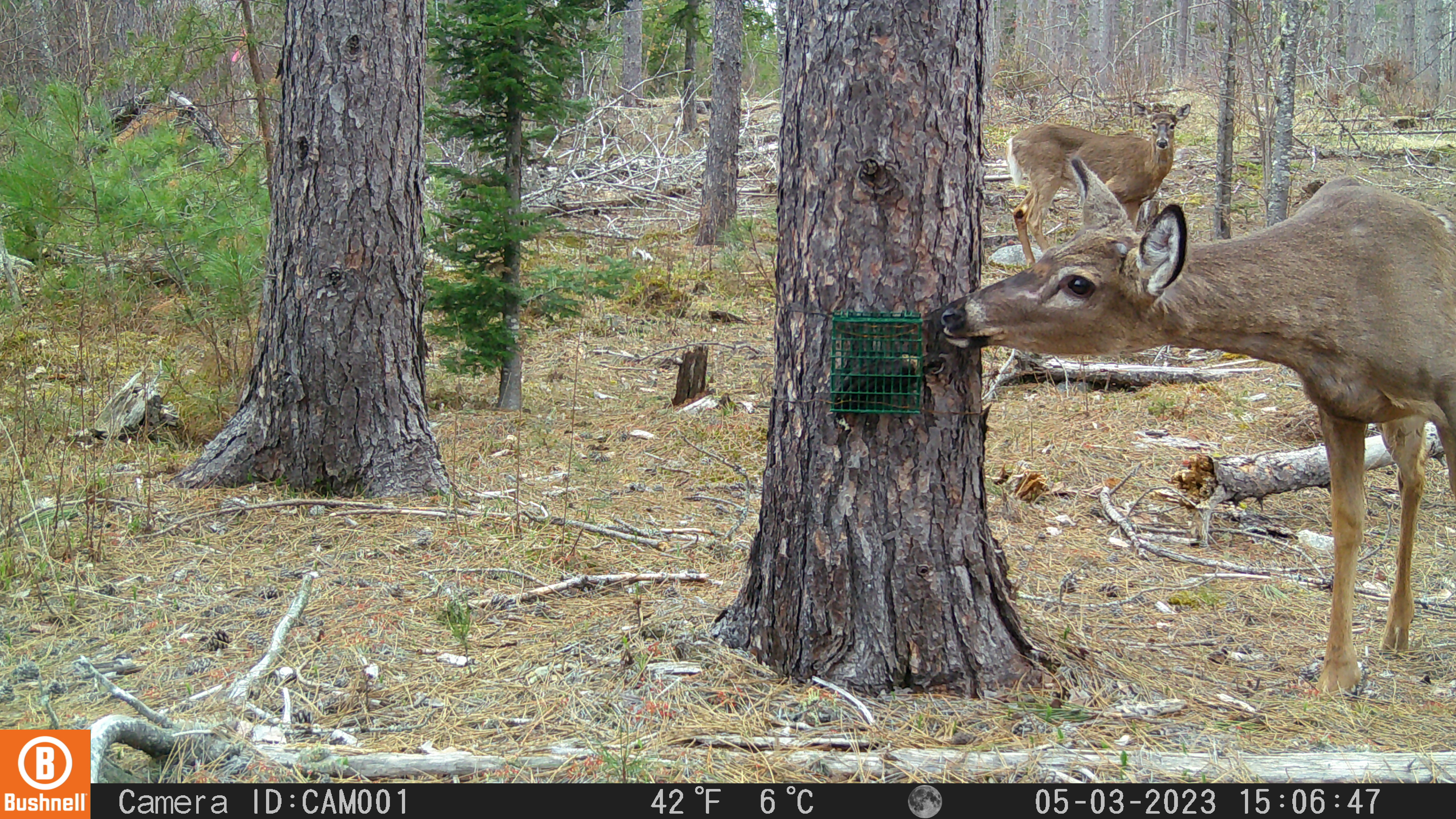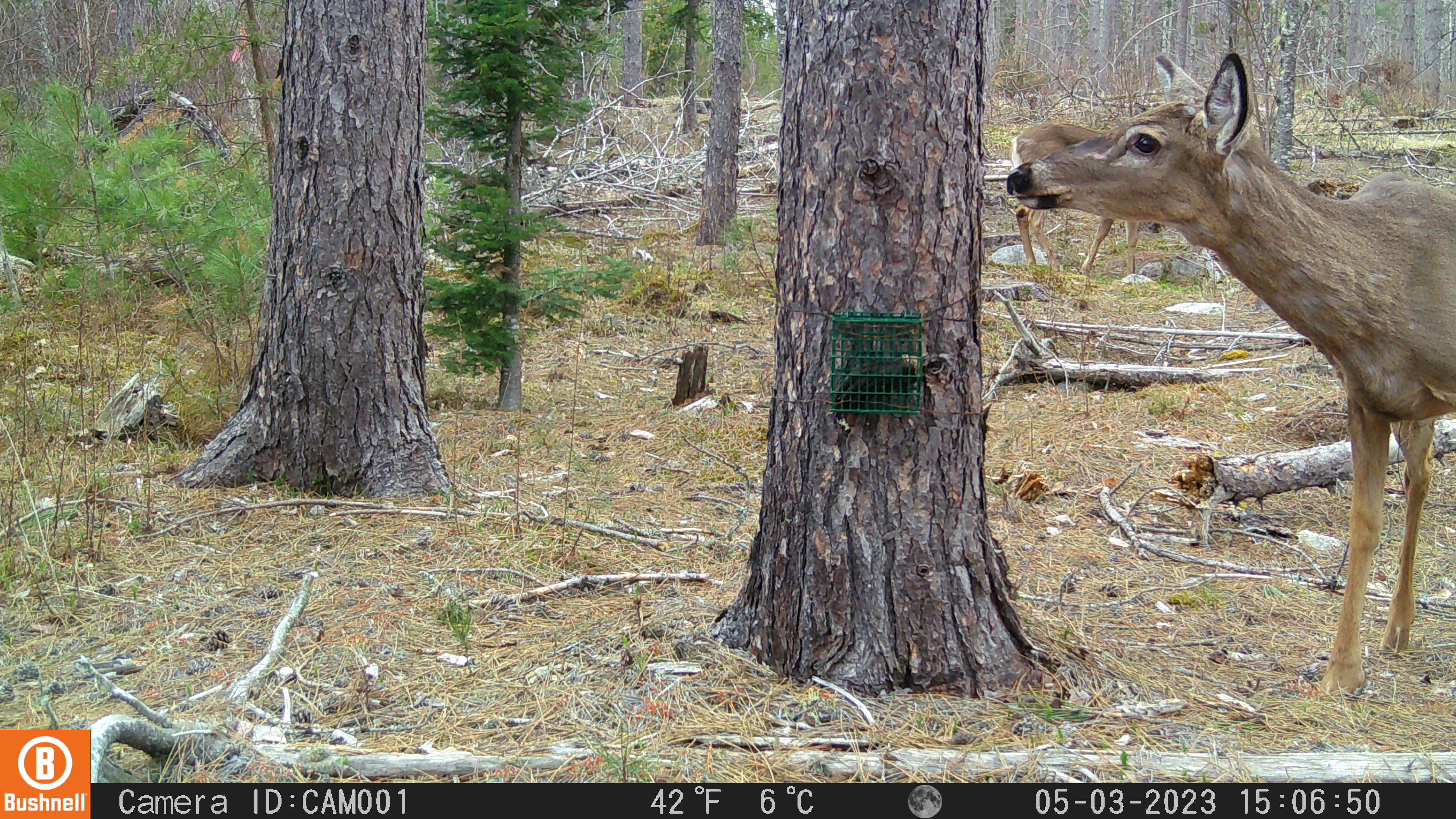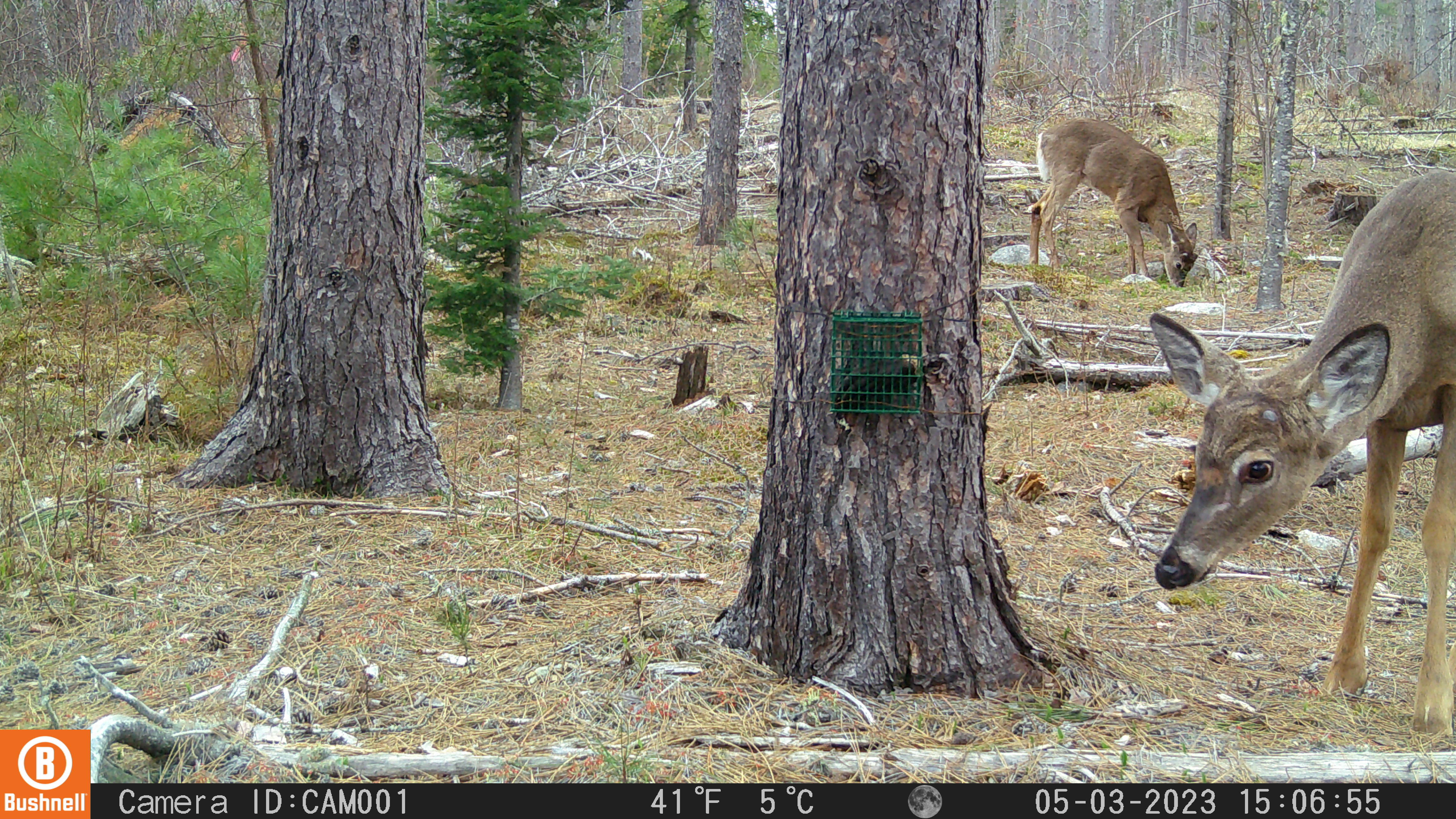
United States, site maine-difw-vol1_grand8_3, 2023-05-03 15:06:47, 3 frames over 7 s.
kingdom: Animalia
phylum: Chordata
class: Mammalia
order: Artiodactyla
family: Cervidae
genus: Odocoileus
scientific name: Odocoileus virginianus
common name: white-tailed deer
White-tailed deer (Odocoileus virginianus).